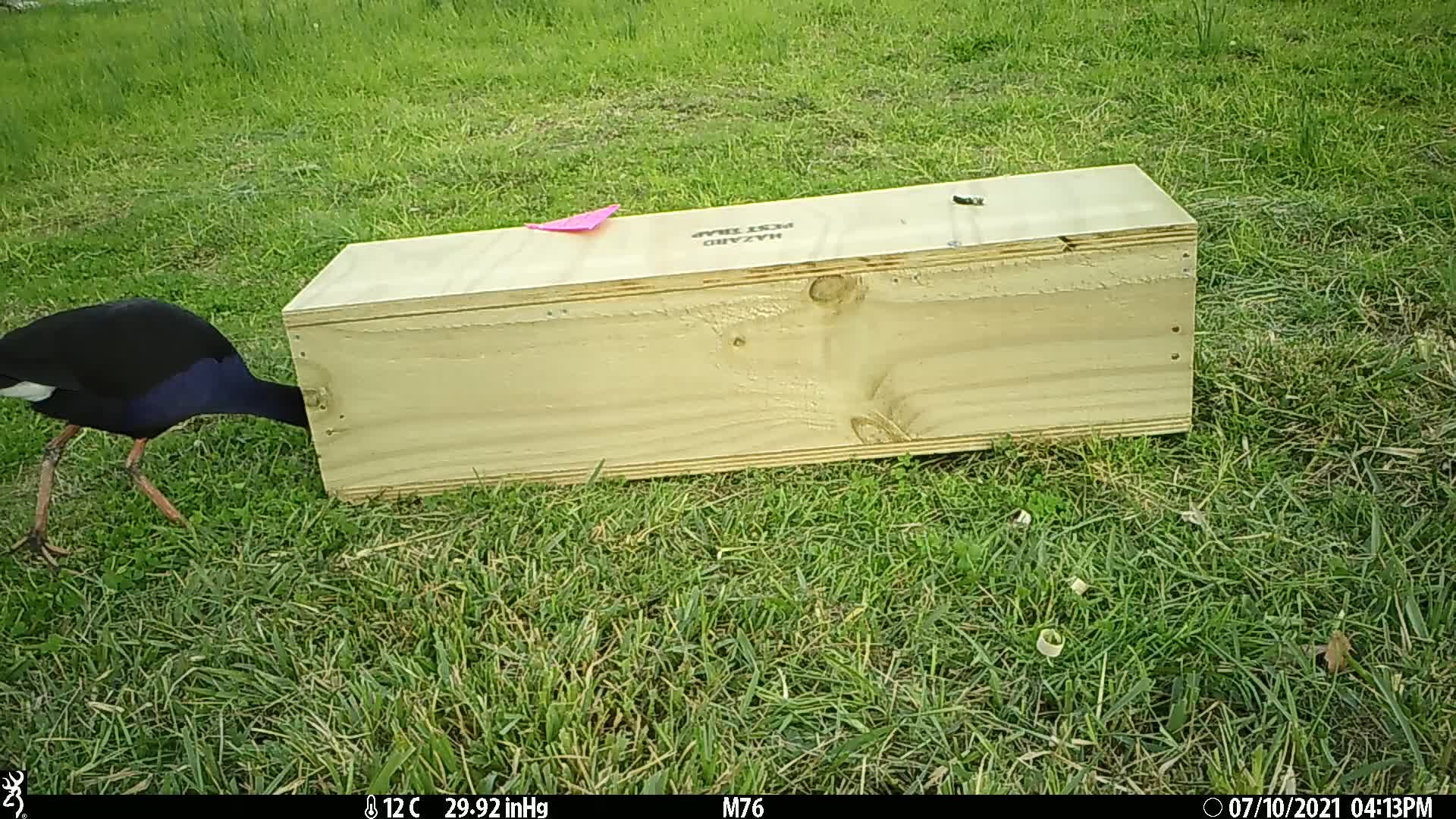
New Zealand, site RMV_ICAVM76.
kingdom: Animalia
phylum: Chordata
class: Aves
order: Gruiformes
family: Rallidae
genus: Porphyrio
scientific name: Porphyrio melanotus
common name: australasian swamphen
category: pukeko